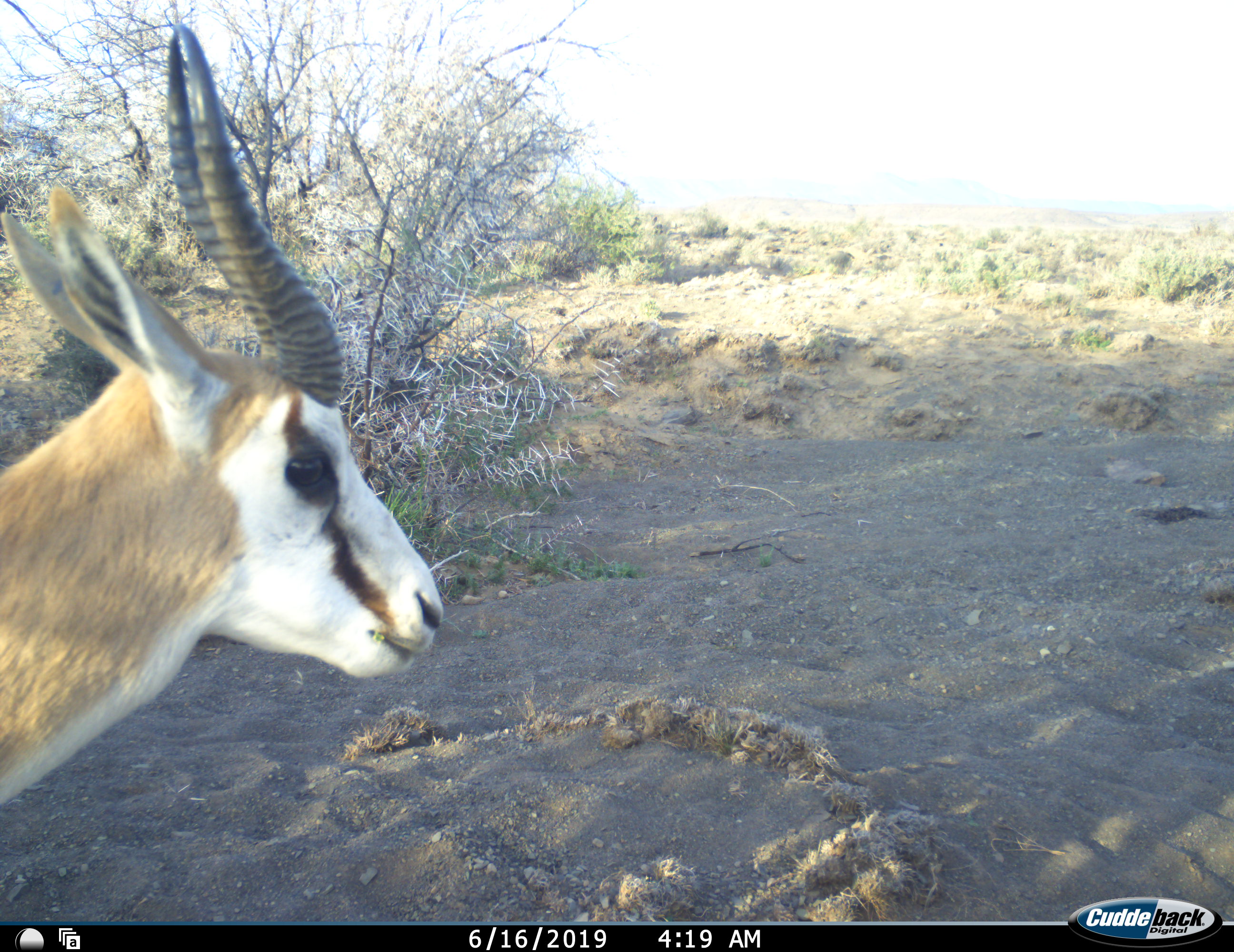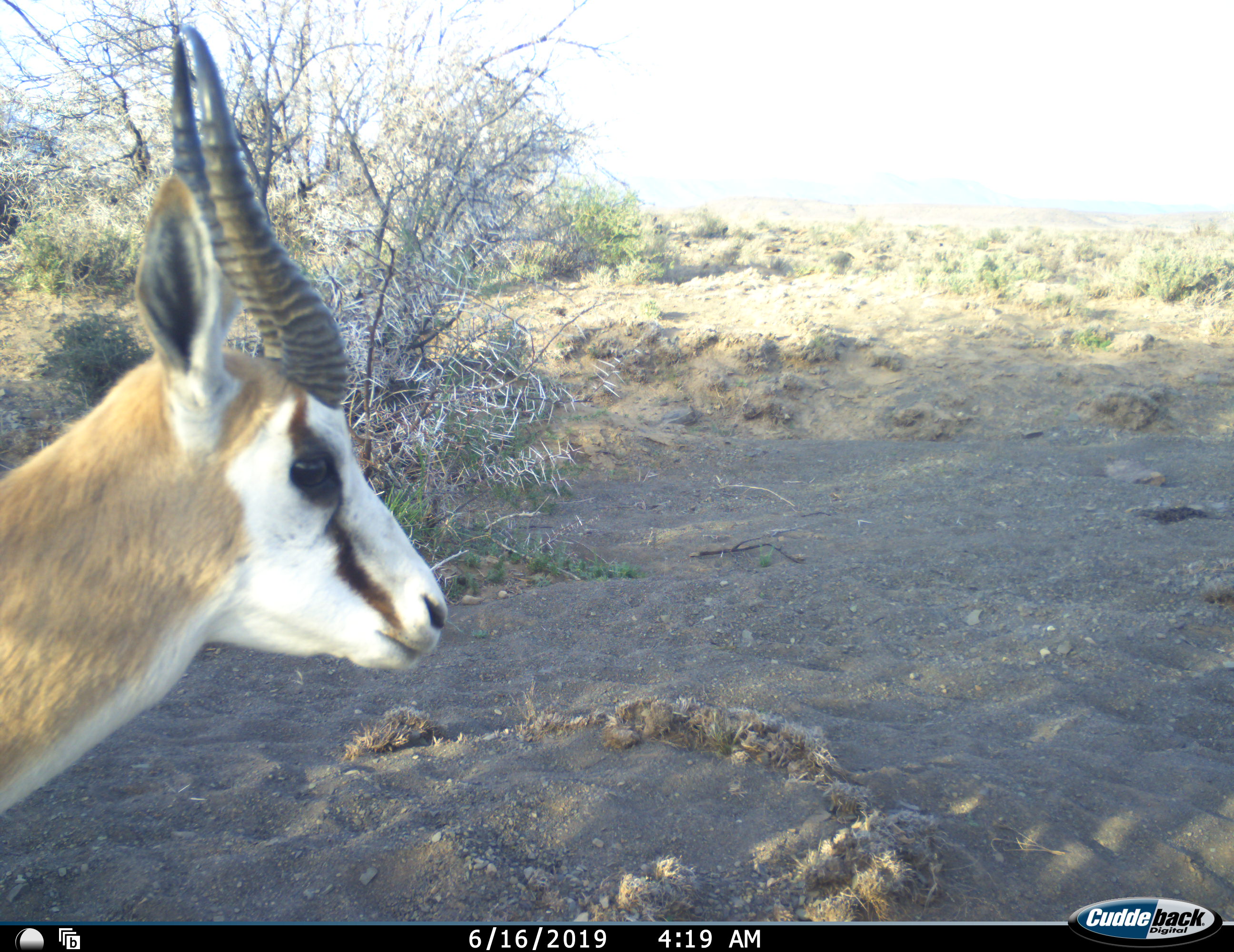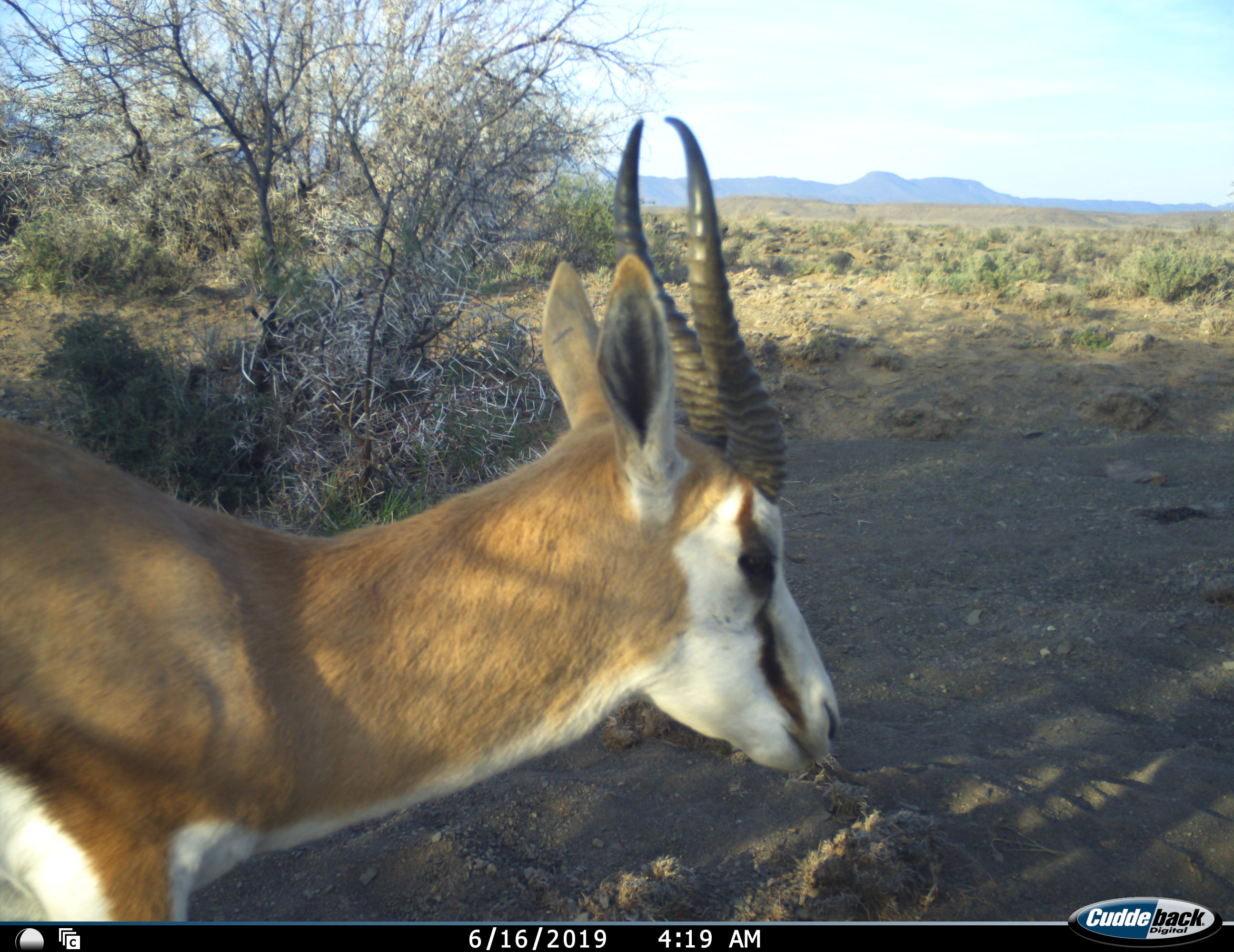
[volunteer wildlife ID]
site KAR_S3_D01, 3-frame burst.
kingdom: Animalia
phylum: Chordata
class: Mammalia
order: Artiodactyla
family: Bovidae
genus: Antidorcas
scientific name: Antidorcas marsupialis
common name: springbok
Springbok (Antidorcas marsupialis), count 1. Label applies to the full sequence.